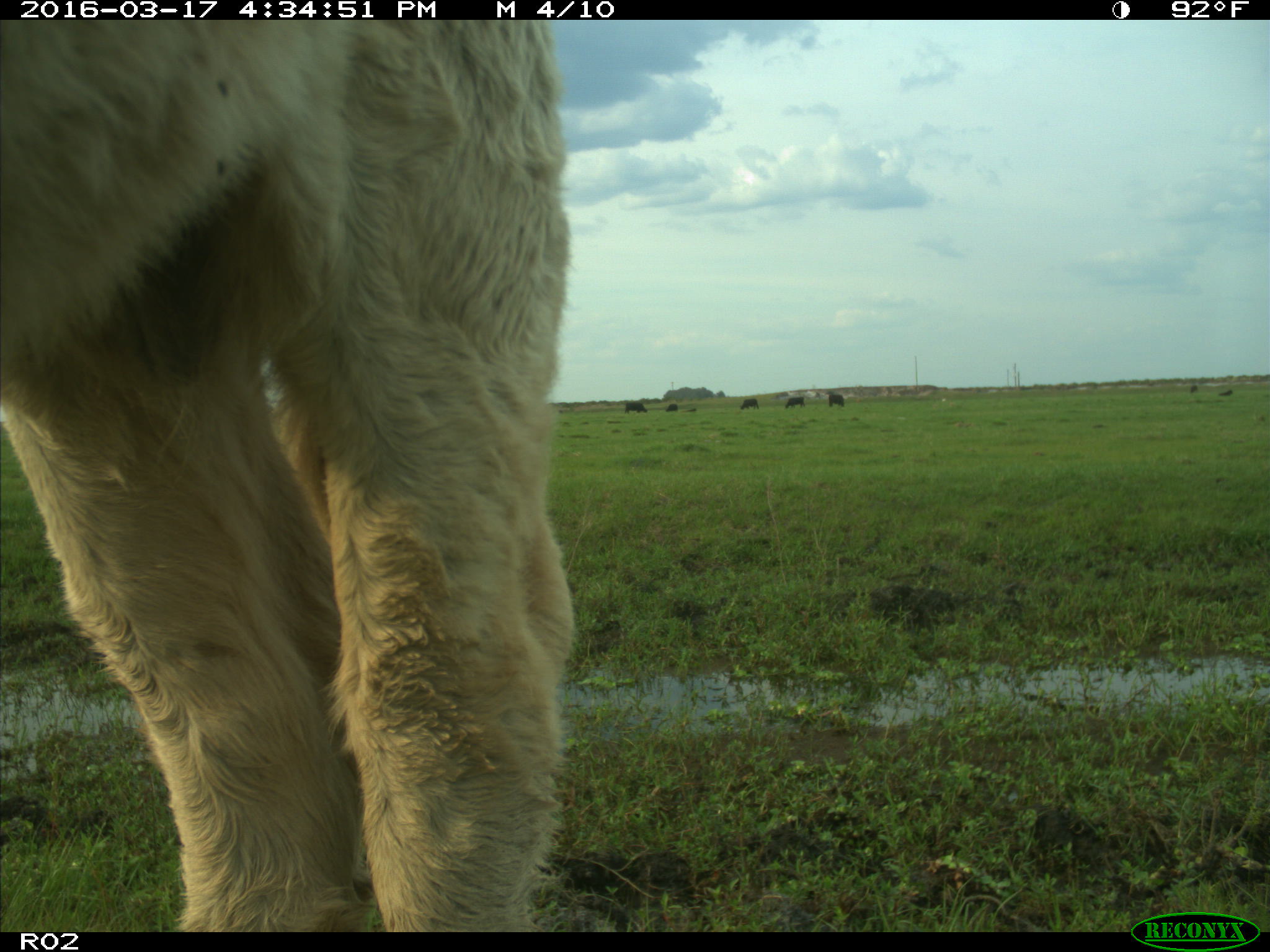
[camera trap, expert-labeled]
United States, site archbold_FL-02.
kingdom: Animalia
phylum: Chordata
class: Mammalia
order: Artiodactyla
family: Bovidae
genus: Bos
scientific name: Bos taurus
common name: domestic cow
Bos taurus (domestic cow).